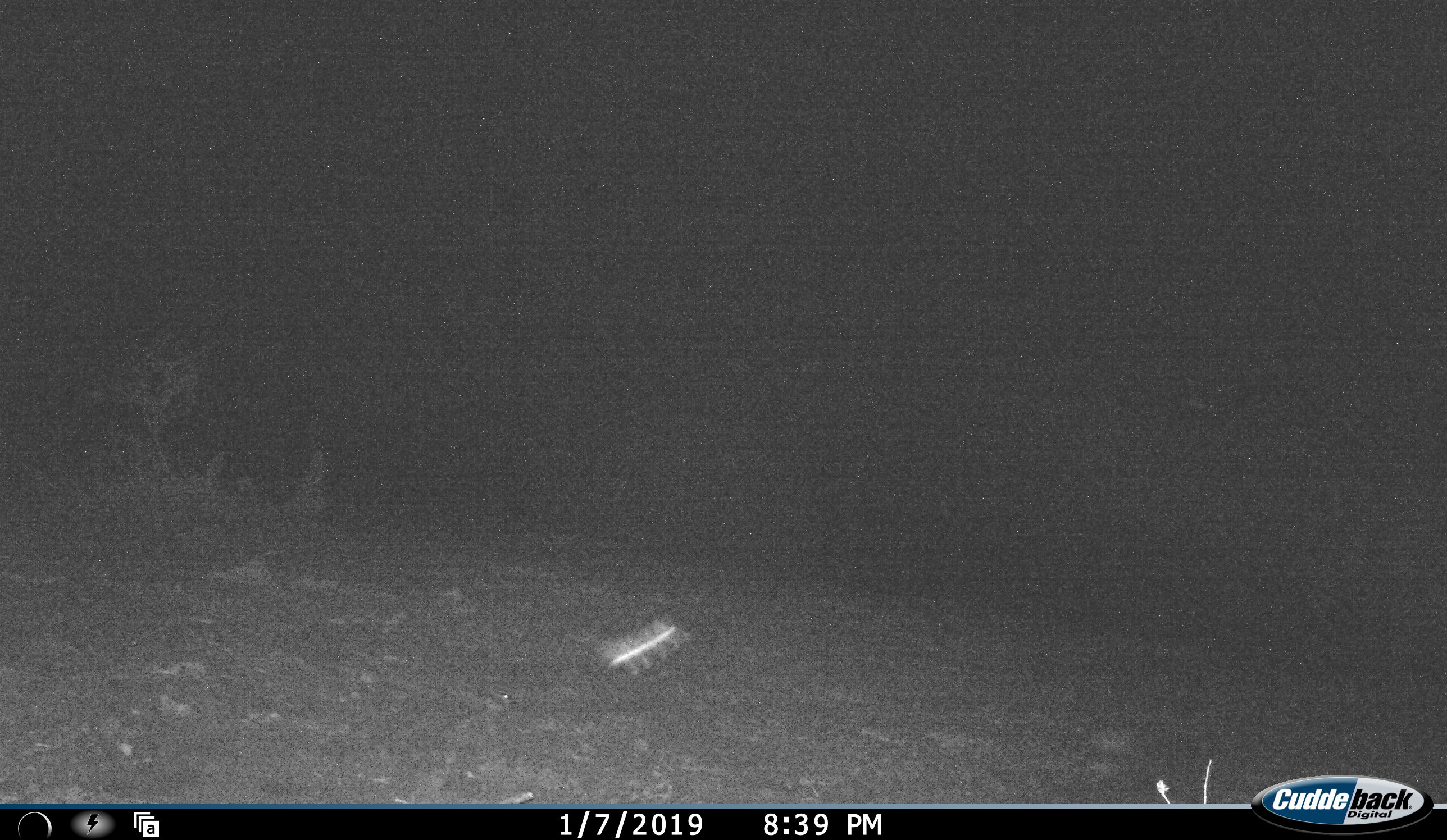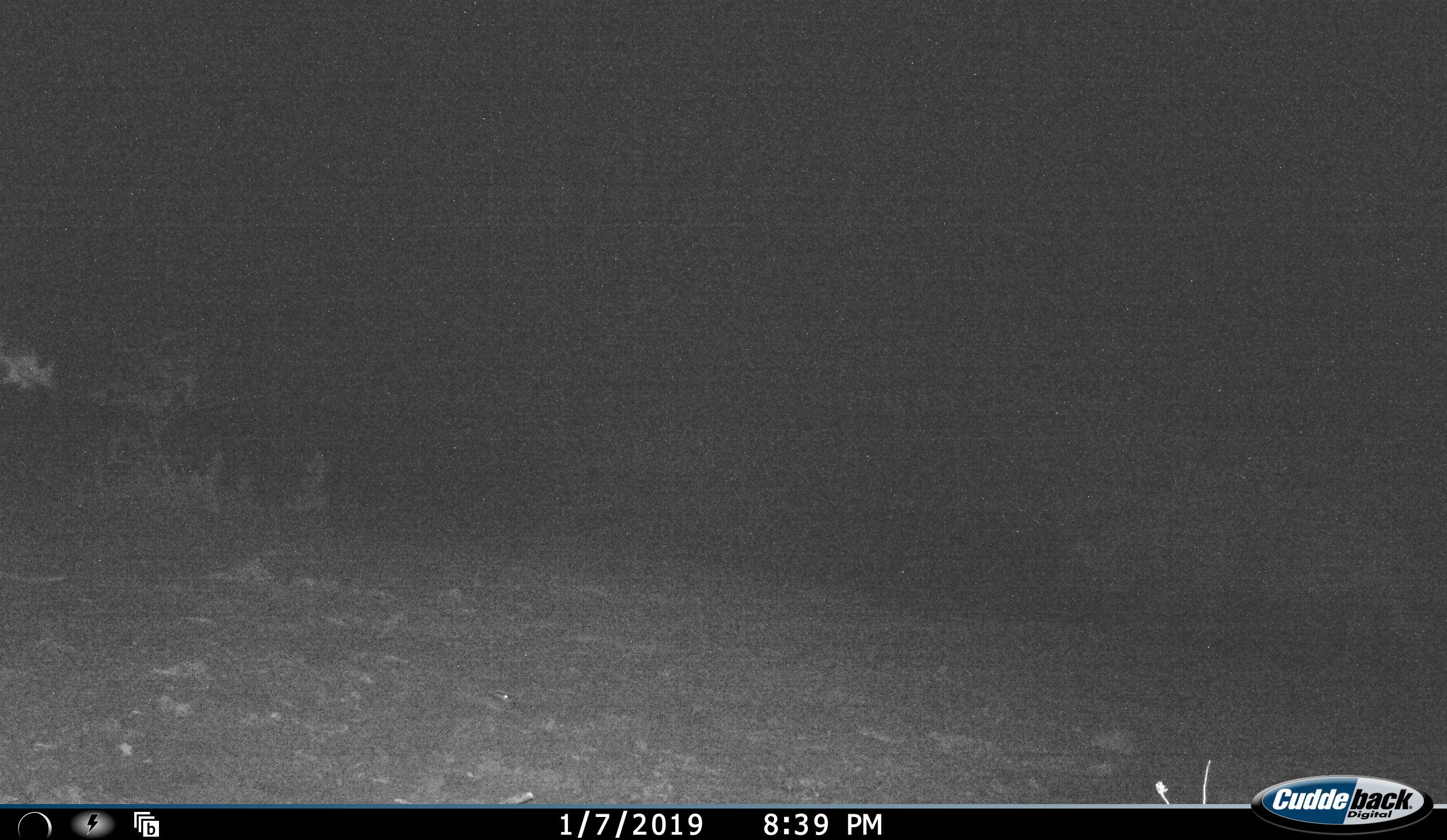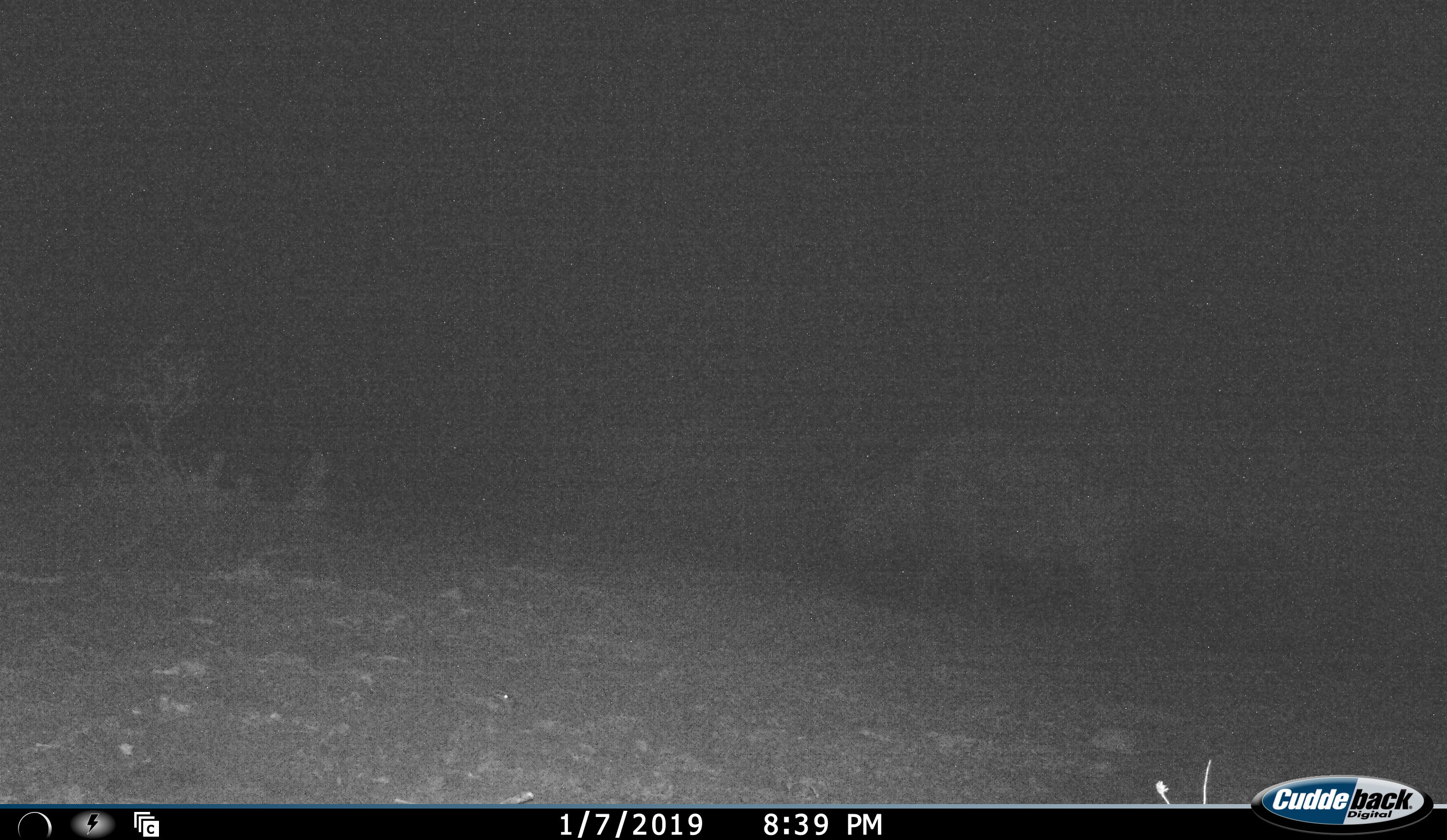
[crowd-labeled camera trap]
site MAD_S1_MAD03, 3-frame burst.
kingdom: Animalia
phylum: Chordata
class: Mammalia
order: Chiroptera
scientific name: Chiroptera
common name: bat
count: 1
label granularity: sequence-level